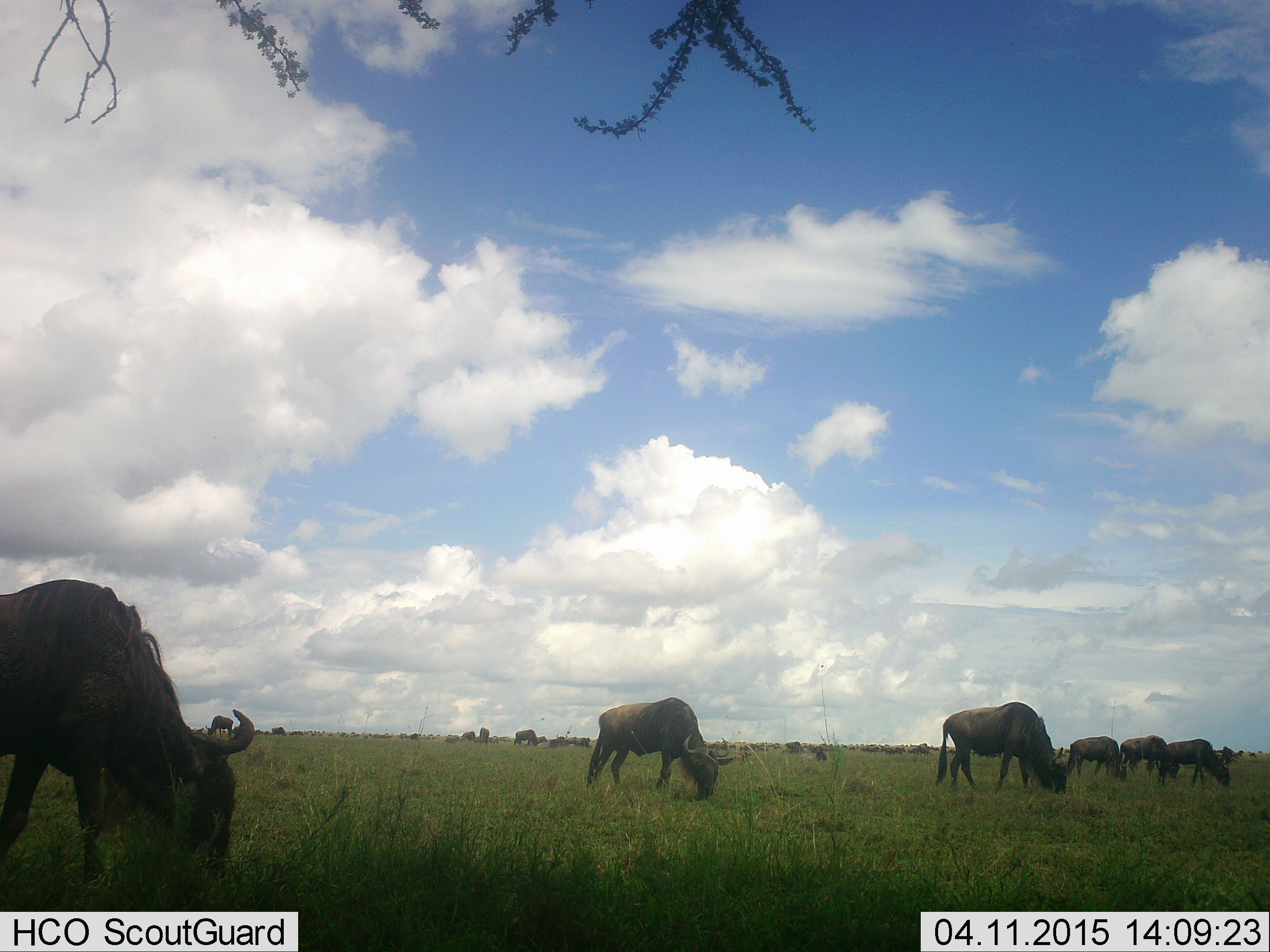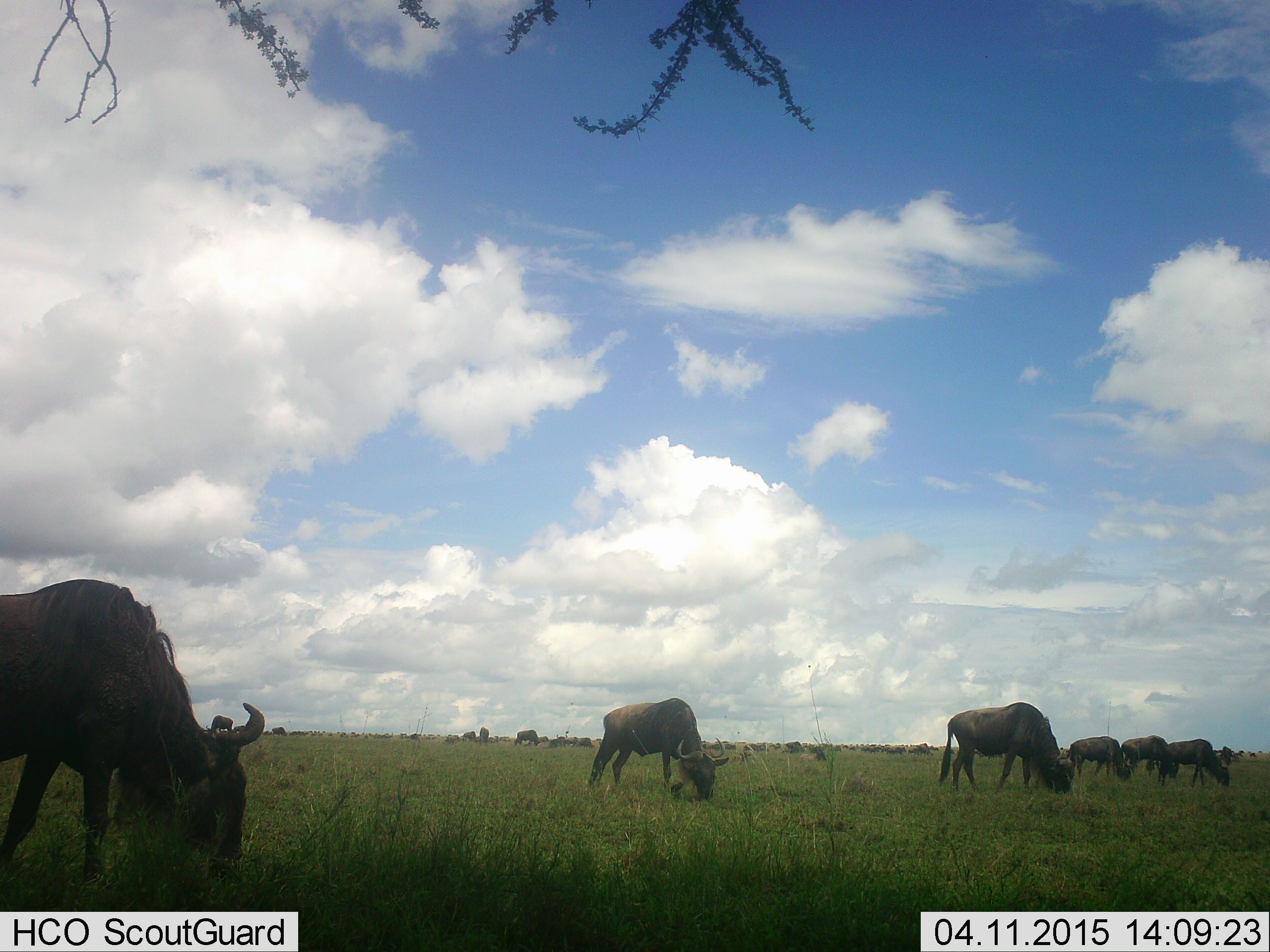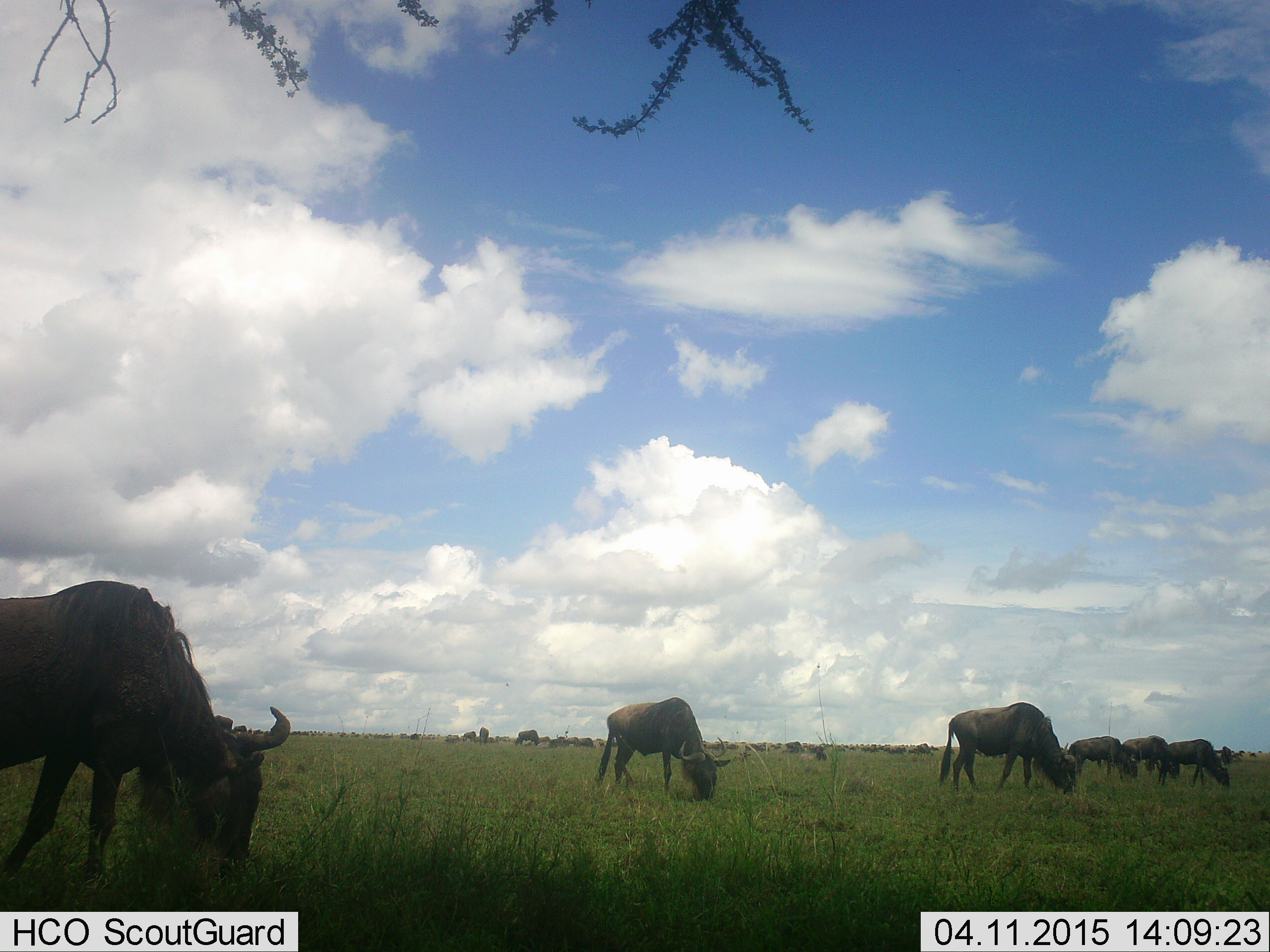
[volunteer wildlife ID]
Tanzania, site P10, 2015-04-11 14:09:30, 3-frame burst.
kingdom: Animalia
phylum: Chordata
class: Mammalia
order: Artiodactyla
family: Bovidae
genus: Connochaetes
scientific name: Connochaetes taurinus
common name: blue wildebeest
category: wildebeest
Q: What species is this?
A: Wildebeest (blue wildebeest) (Connochaetes taurinus).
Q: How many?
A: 11-50.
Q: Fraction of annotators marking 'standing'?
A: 10%.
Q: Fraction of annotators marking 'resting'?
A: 0%.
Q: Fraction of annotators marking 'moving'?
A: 10%.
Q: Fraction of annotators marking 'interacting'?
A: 0%.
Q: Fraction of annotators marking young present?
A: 0%.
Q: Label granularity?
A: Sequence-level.